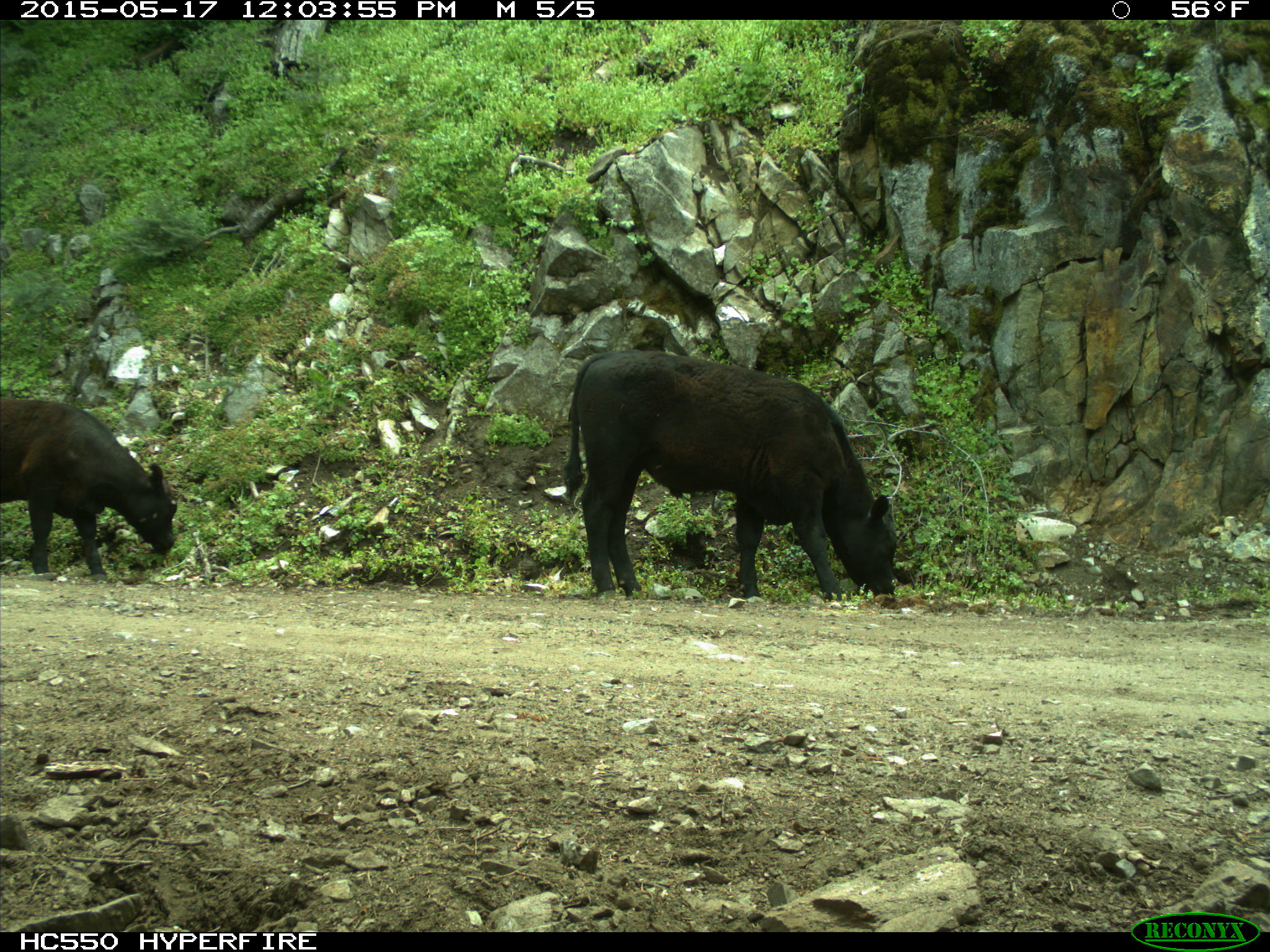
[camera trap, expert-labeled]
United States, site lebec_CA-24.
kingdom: Animalia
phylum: Chordata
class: Mammalia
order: Artiodactyla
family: Bovidae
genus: Bos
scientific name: Bos taurus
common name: domestic cow